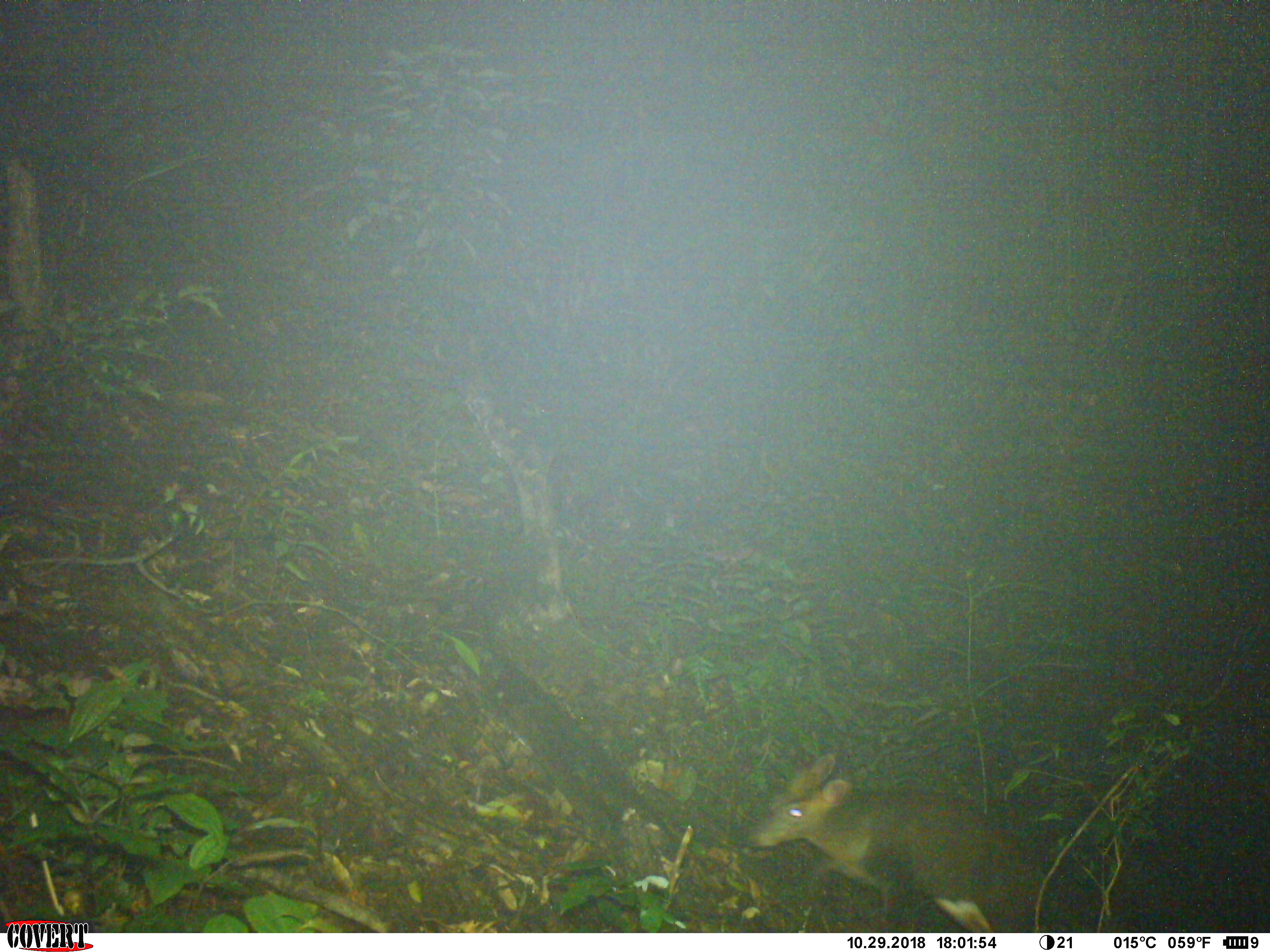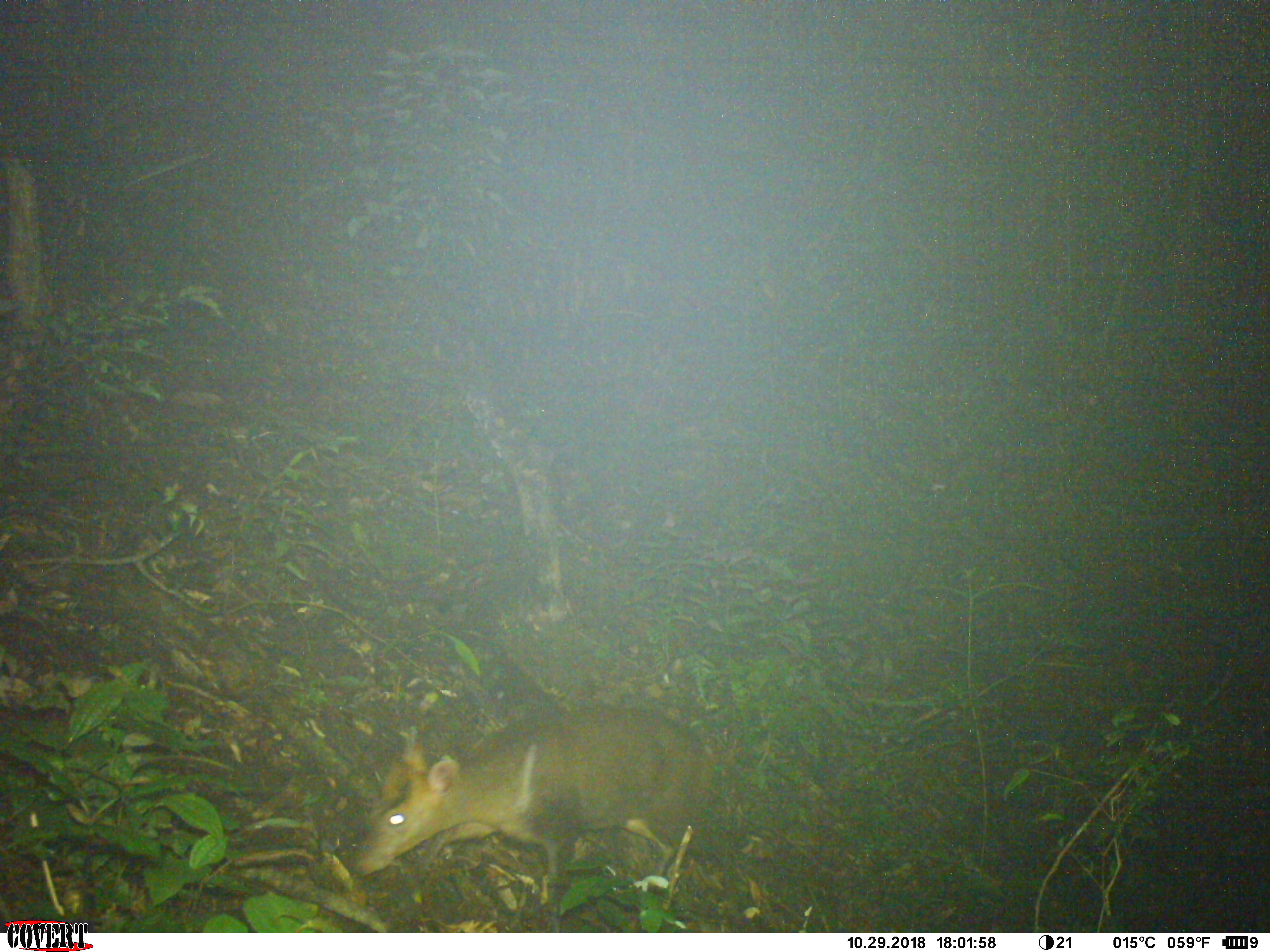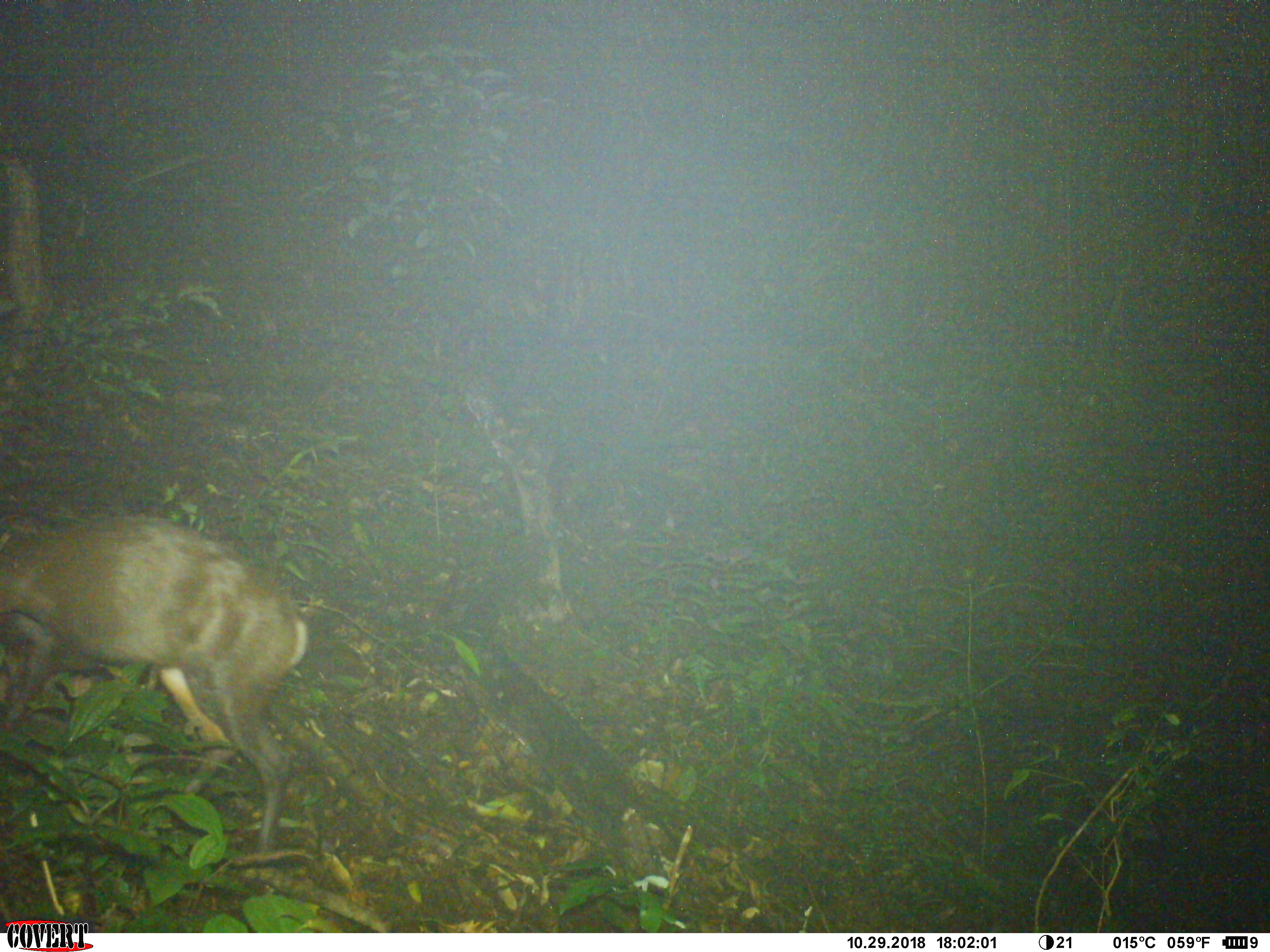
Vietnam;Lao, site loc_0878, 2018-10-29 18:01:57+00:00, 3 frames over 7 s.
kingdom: Animalia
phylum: Chordata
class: Mammalia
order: Artiodactyla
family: Cervidae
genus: Muntiacus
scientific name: Muntiacus rooseveltorum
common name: roosevelt's muntjac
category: roosevelts muntjac group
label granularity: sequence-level